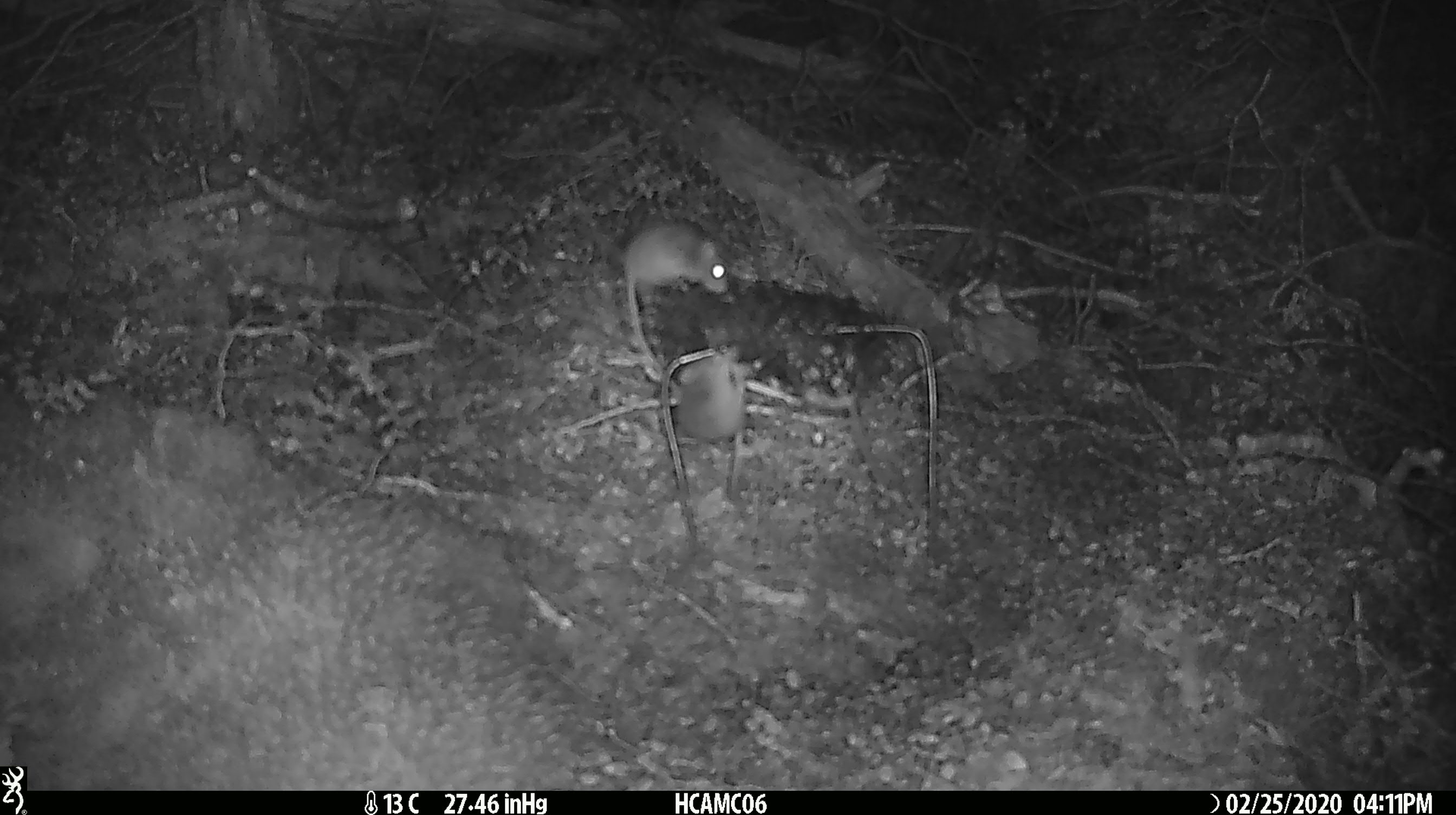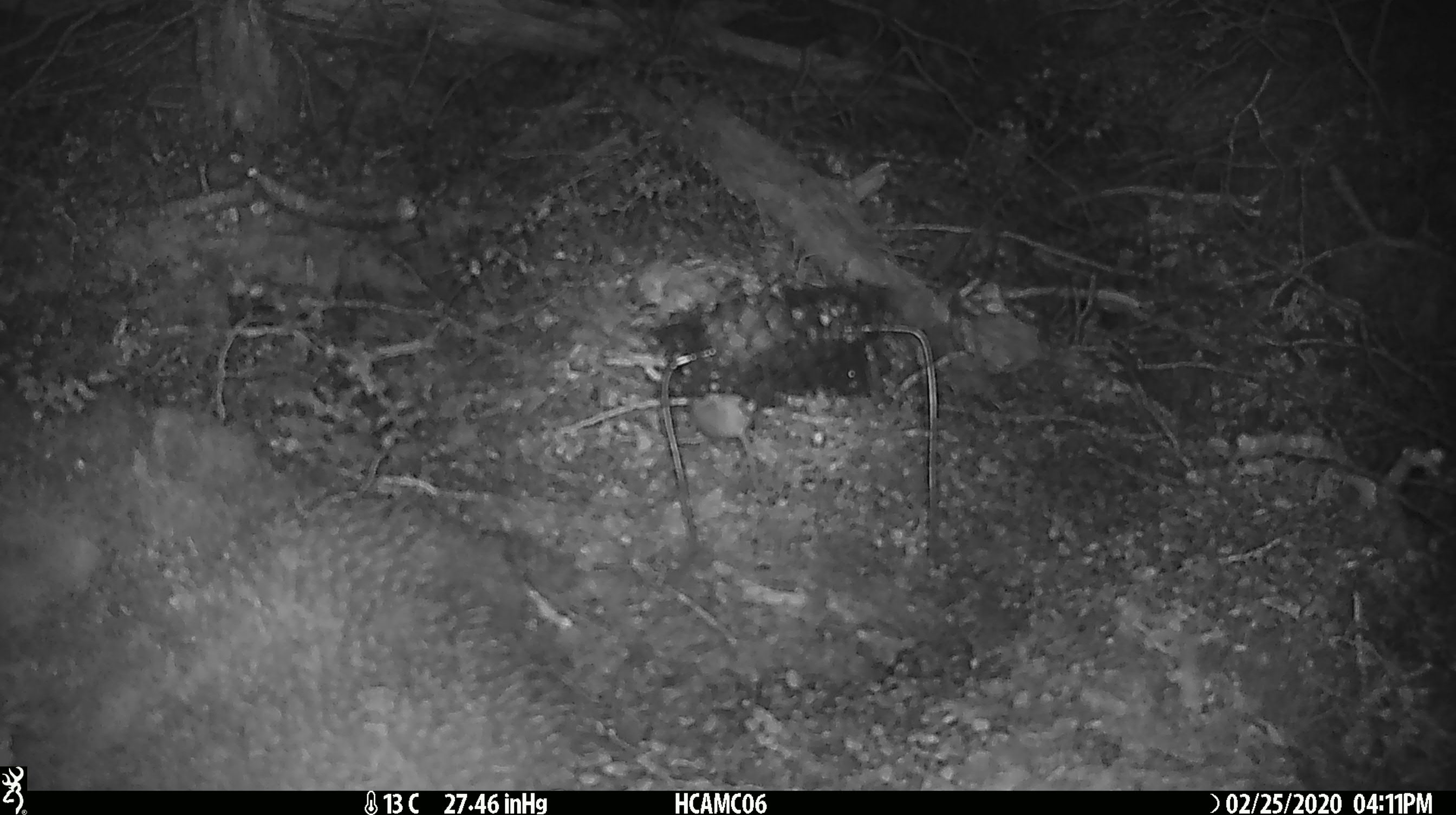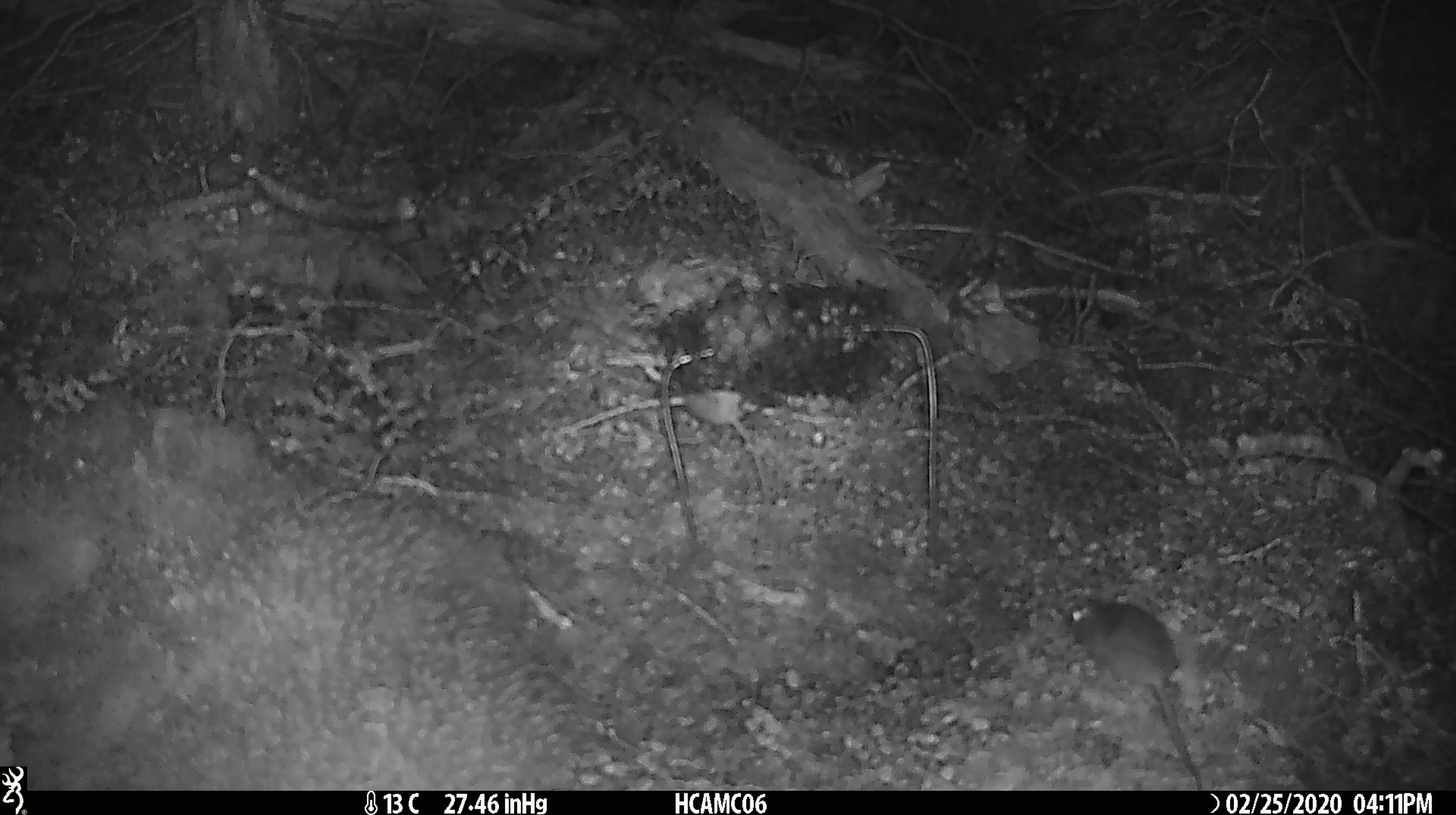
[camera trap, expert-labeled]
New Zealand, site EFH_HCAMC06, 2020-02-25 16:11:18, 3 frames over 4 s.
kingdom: Animalia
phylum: Chordata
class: Mammalia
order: Rodentia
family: Muridae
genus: Mus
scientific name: Mus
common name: mouse